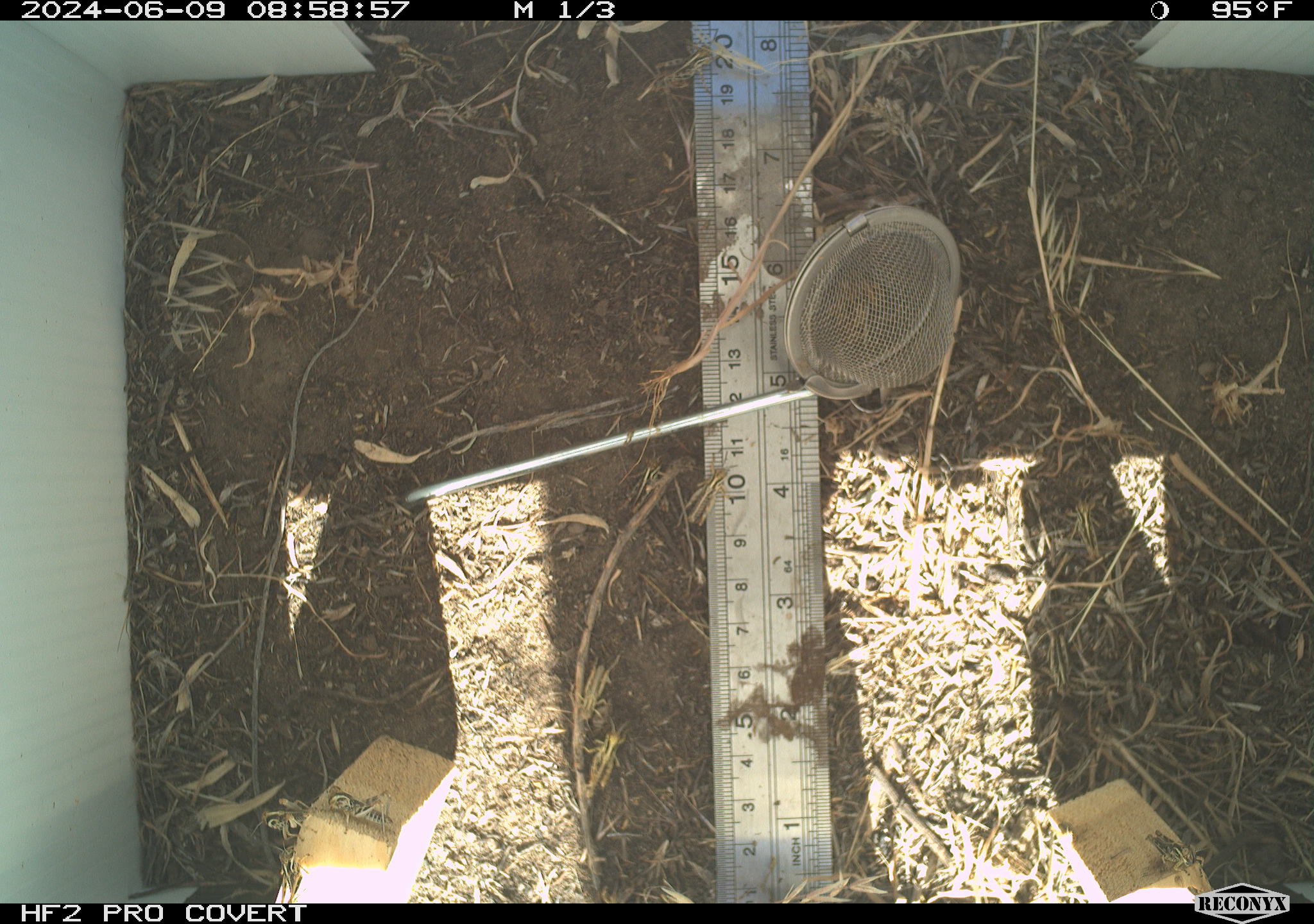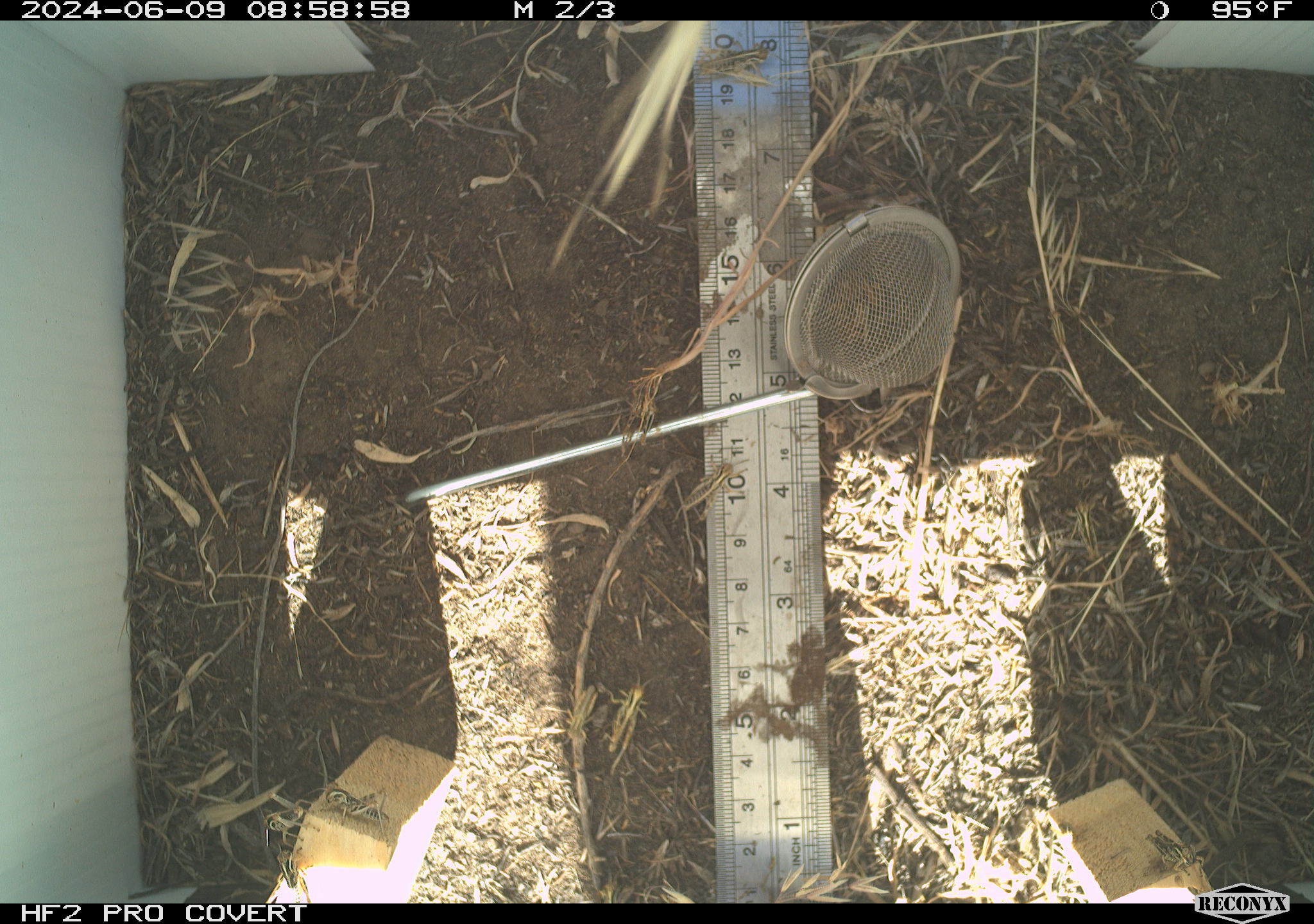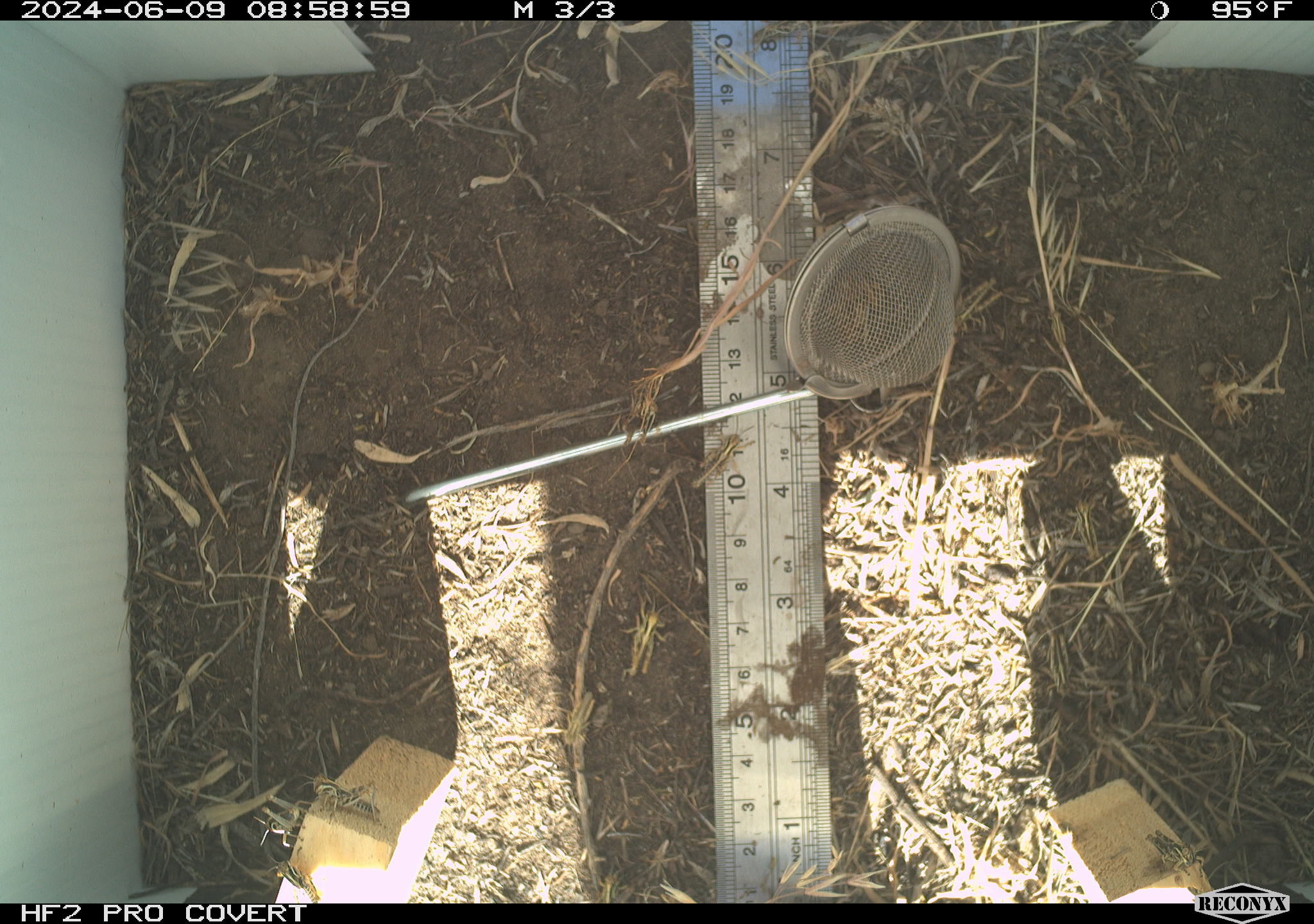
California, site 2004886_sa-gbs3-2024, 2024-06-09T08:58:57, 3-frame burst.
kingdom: Animalia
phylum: Arthropoda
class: Insecta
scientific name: Insecta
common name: insect